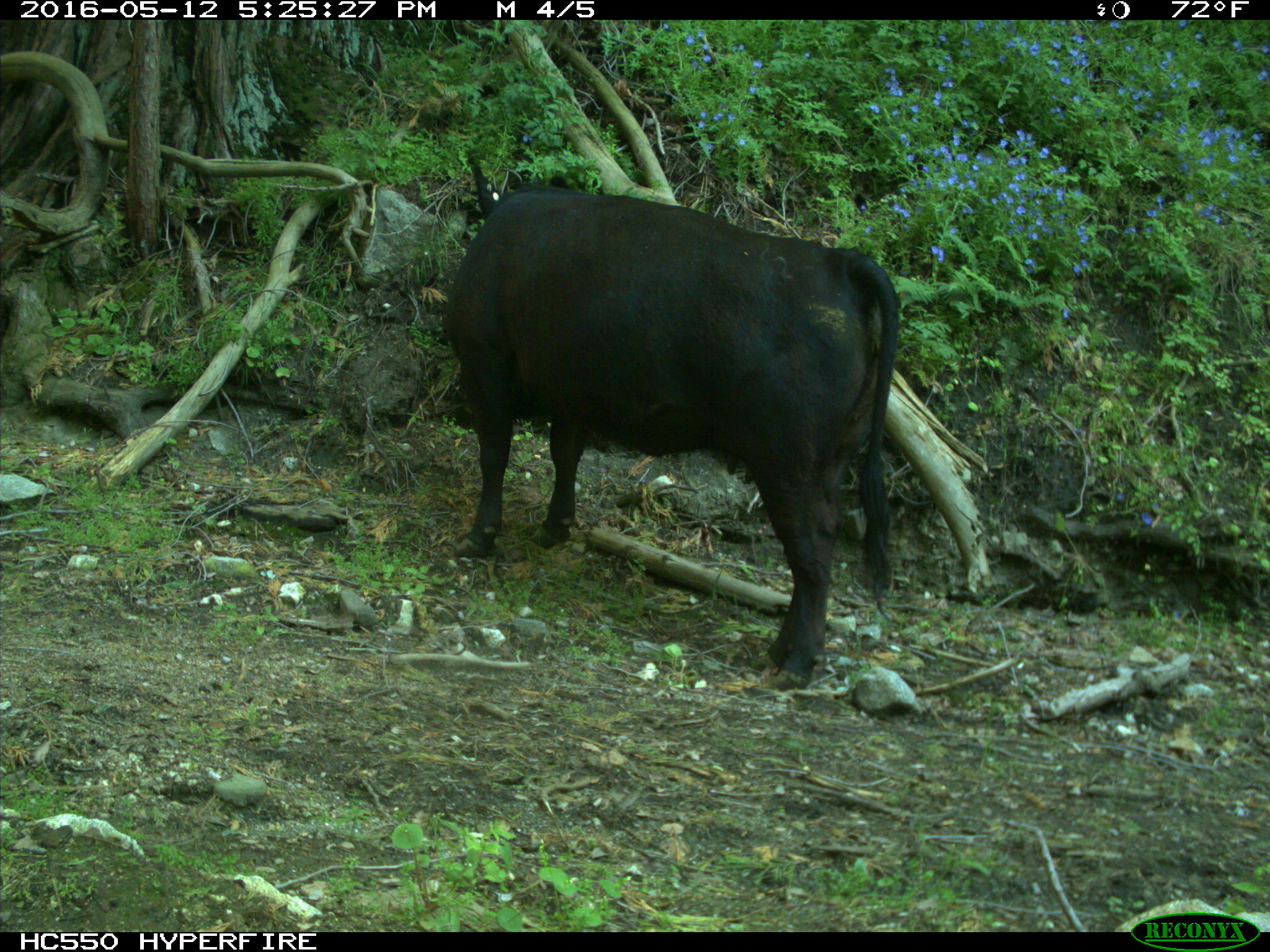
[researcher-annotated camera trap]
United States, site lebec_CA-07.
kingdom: Animalia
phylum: Chordata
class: Mammalia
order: Artiodactyla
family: Bovidae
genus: Bos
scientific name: Bos taurus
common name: domestic cow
Bos taurus (domestic cow).